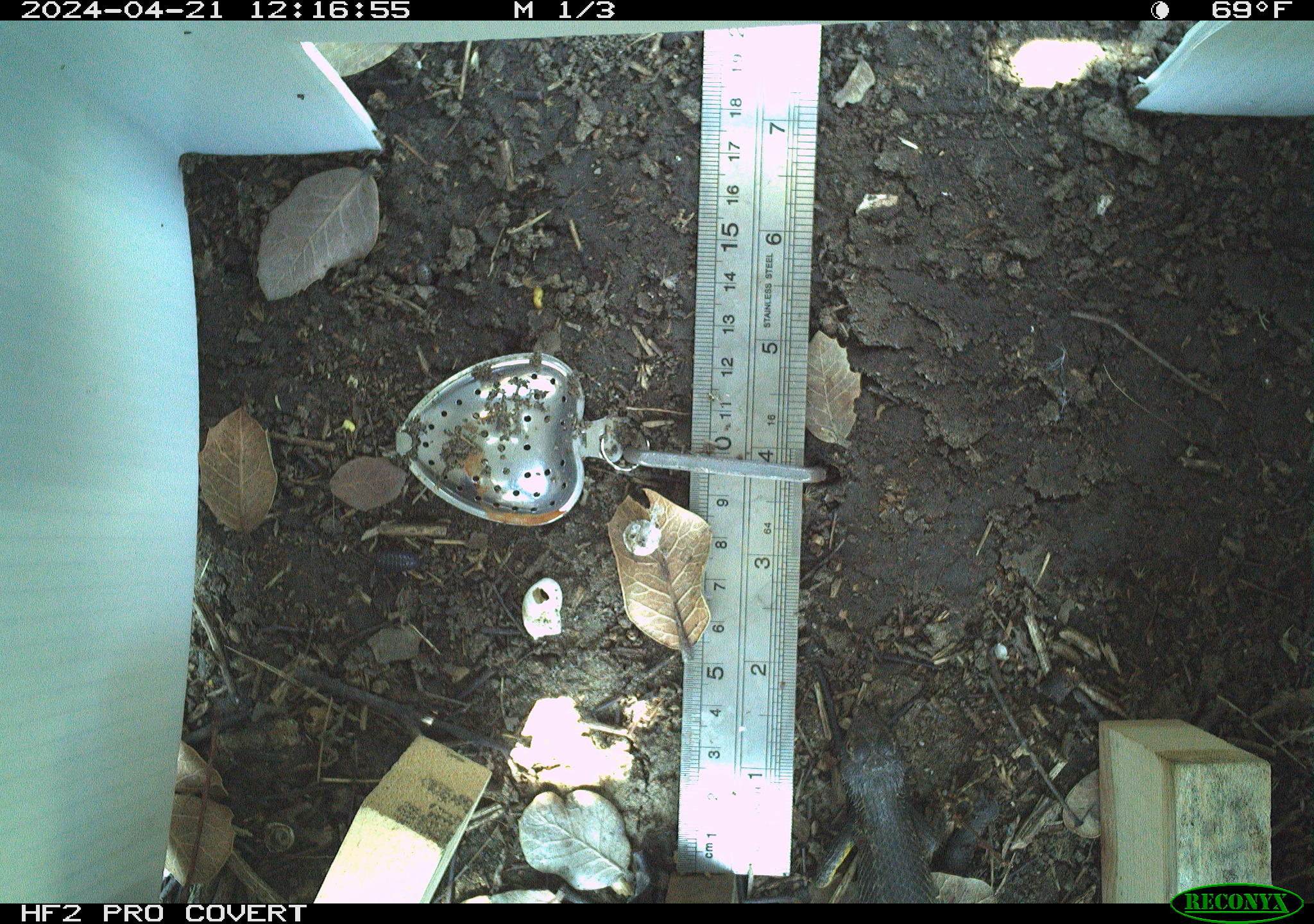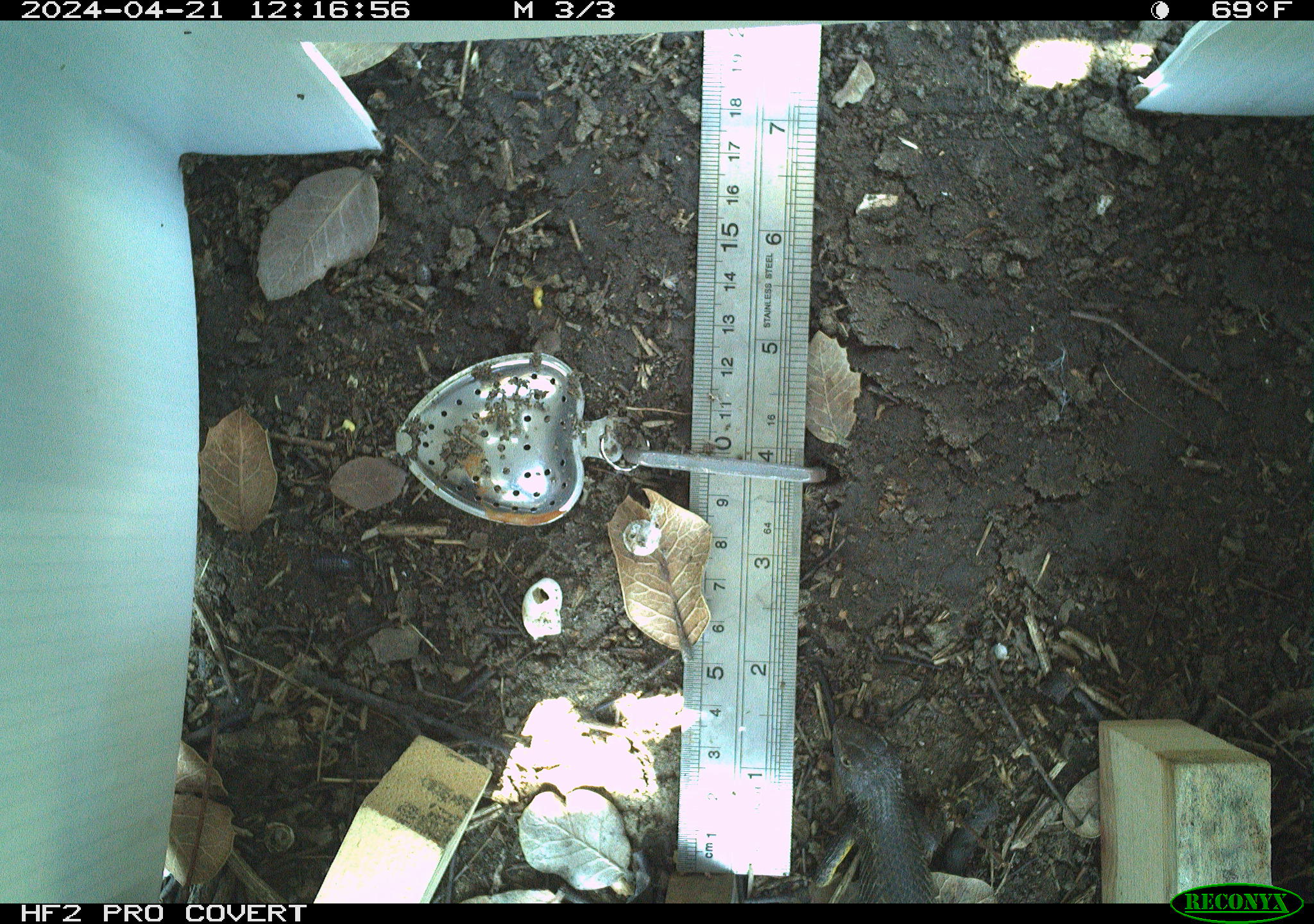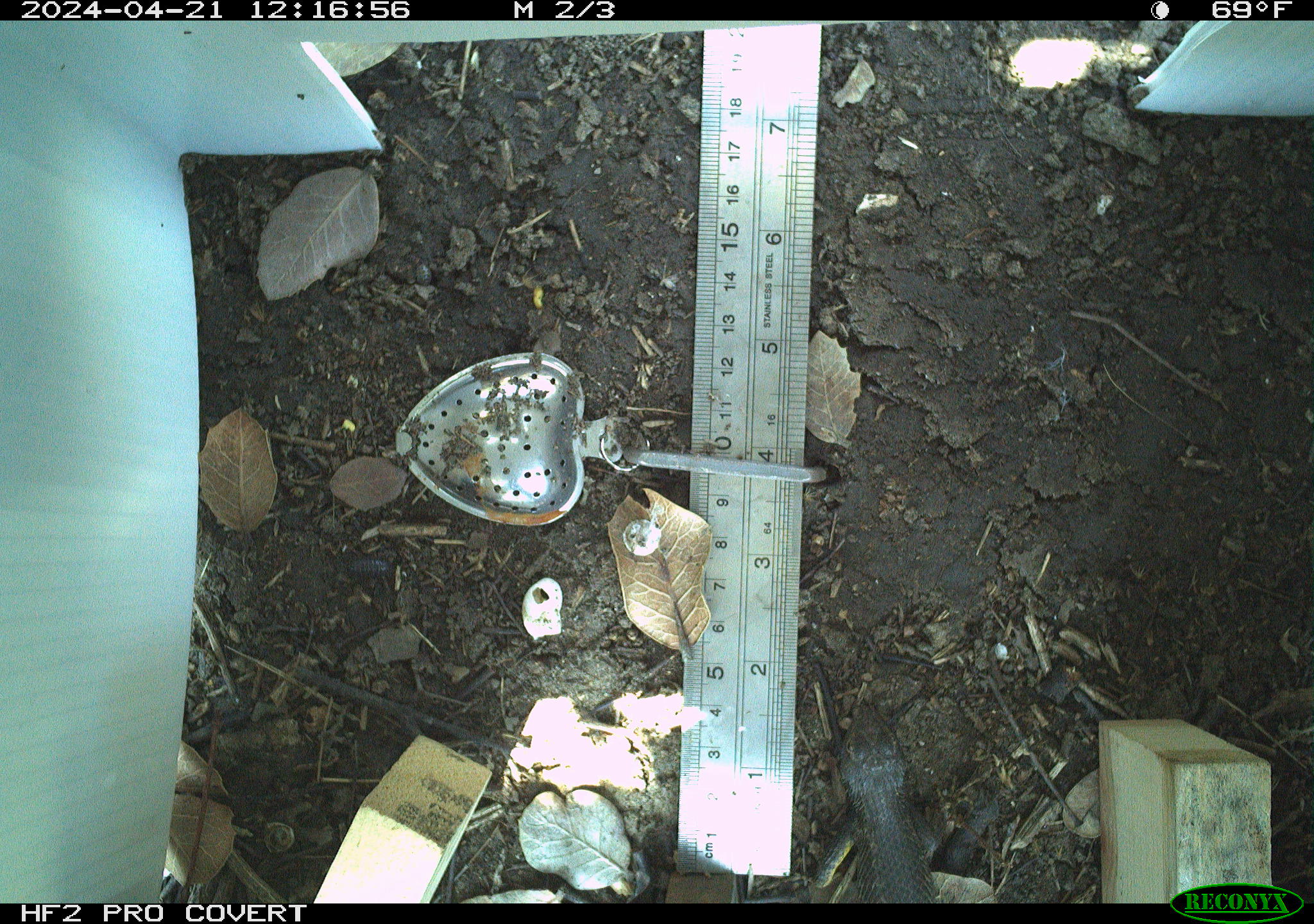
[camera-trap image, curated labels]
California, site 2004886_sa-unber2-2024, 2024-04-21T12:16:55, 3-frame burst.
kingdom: Animalia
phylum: Chordata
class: Reptilia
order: Squamata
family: Phrynosomatidae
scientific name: Phrynosomatidae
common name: phrynosomatid lizards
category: phrynosomatidae family